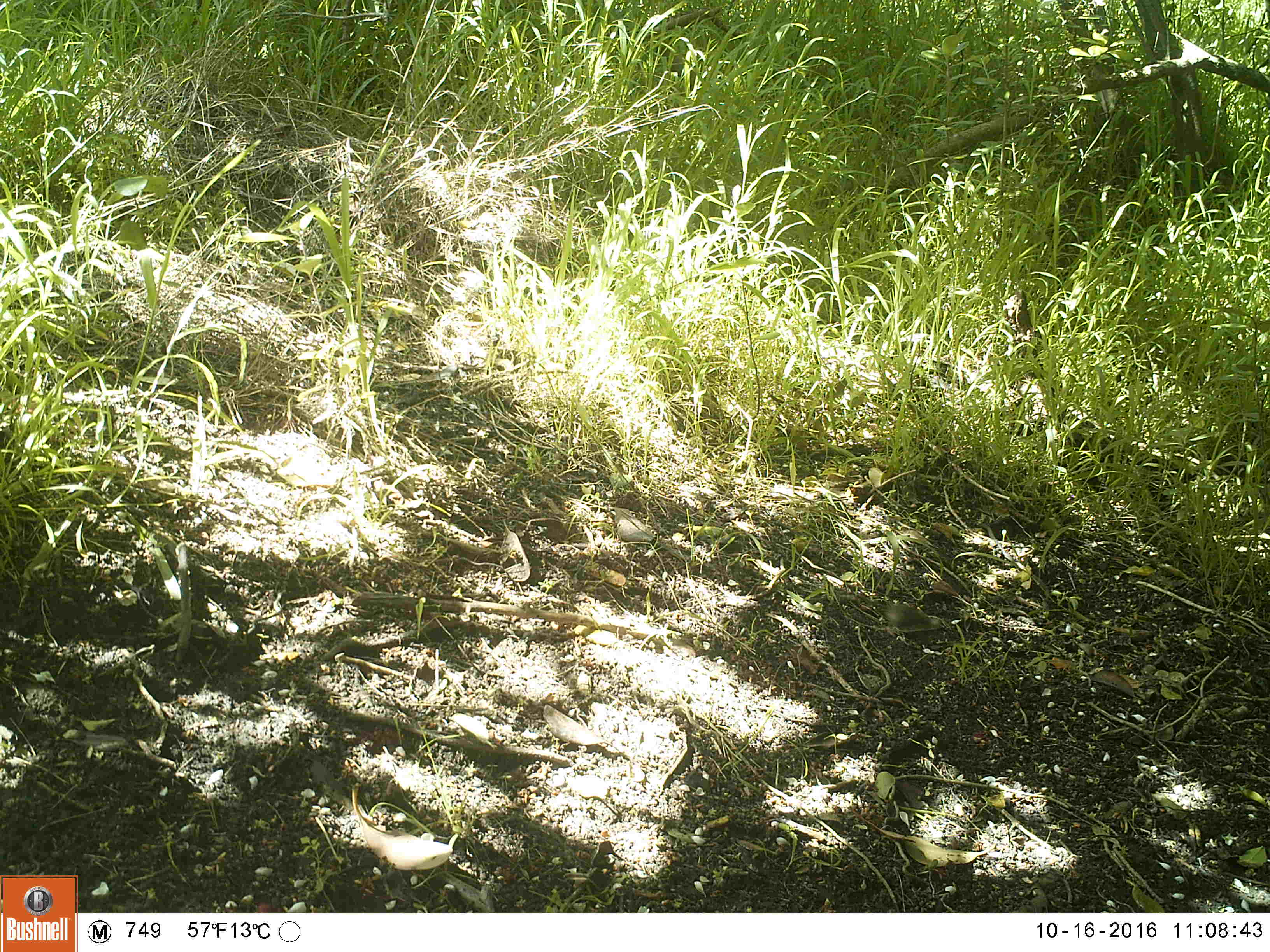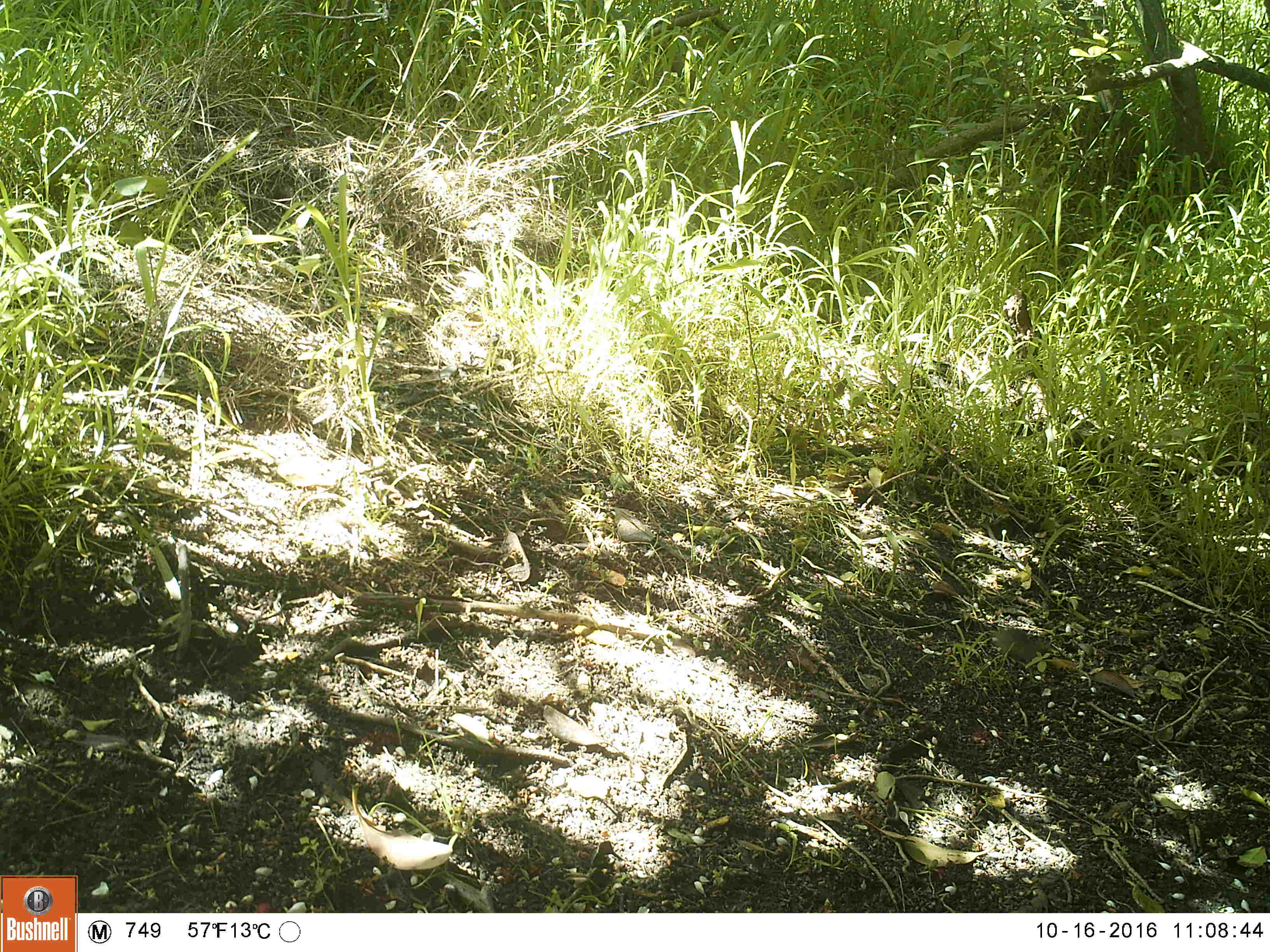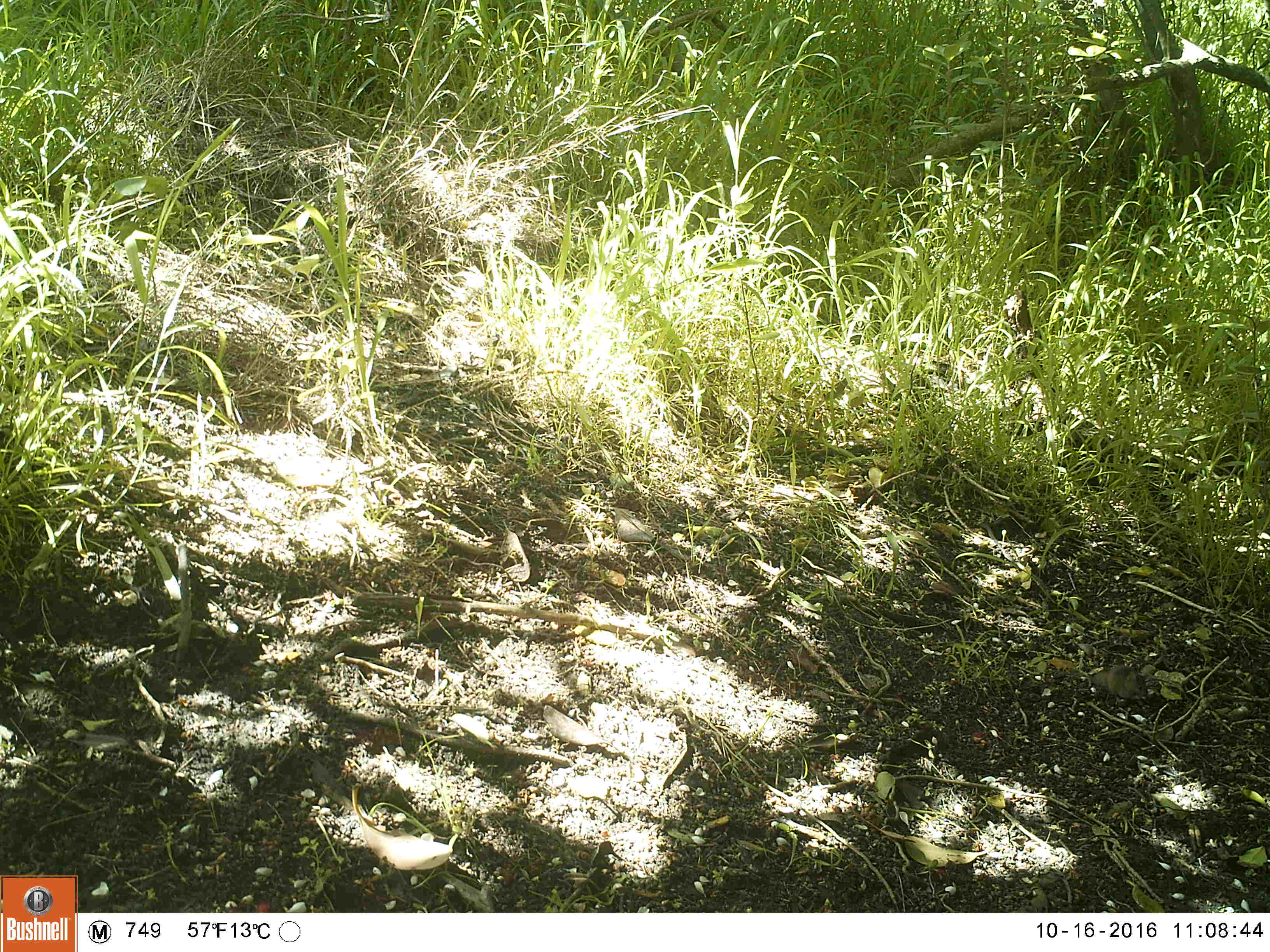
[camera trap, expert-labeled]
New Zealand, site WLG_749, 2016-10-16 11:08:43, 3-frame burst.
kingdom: Animalia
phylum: Chordata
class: Mammalia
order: Rodentia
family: Muridae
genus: Mus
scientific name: Mus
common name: mouse